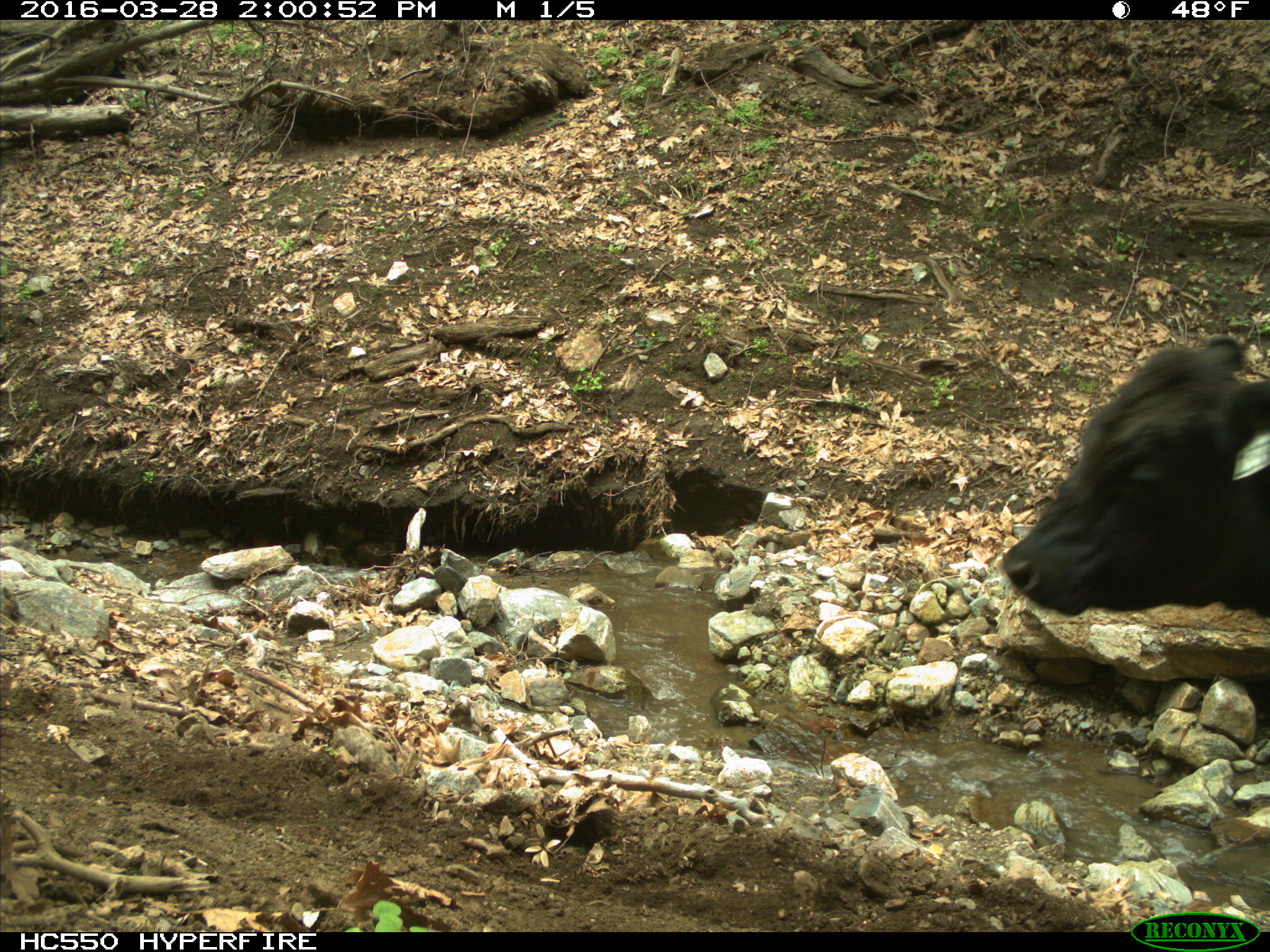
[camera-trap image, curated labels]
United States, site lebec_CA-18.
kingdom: Animalia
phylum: Chordata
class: Mammalia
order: Artiodactyla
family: Bovidae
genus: Bos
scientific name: Bos taurus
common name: domestic cow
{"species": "Bos taurus (domestic cow)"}